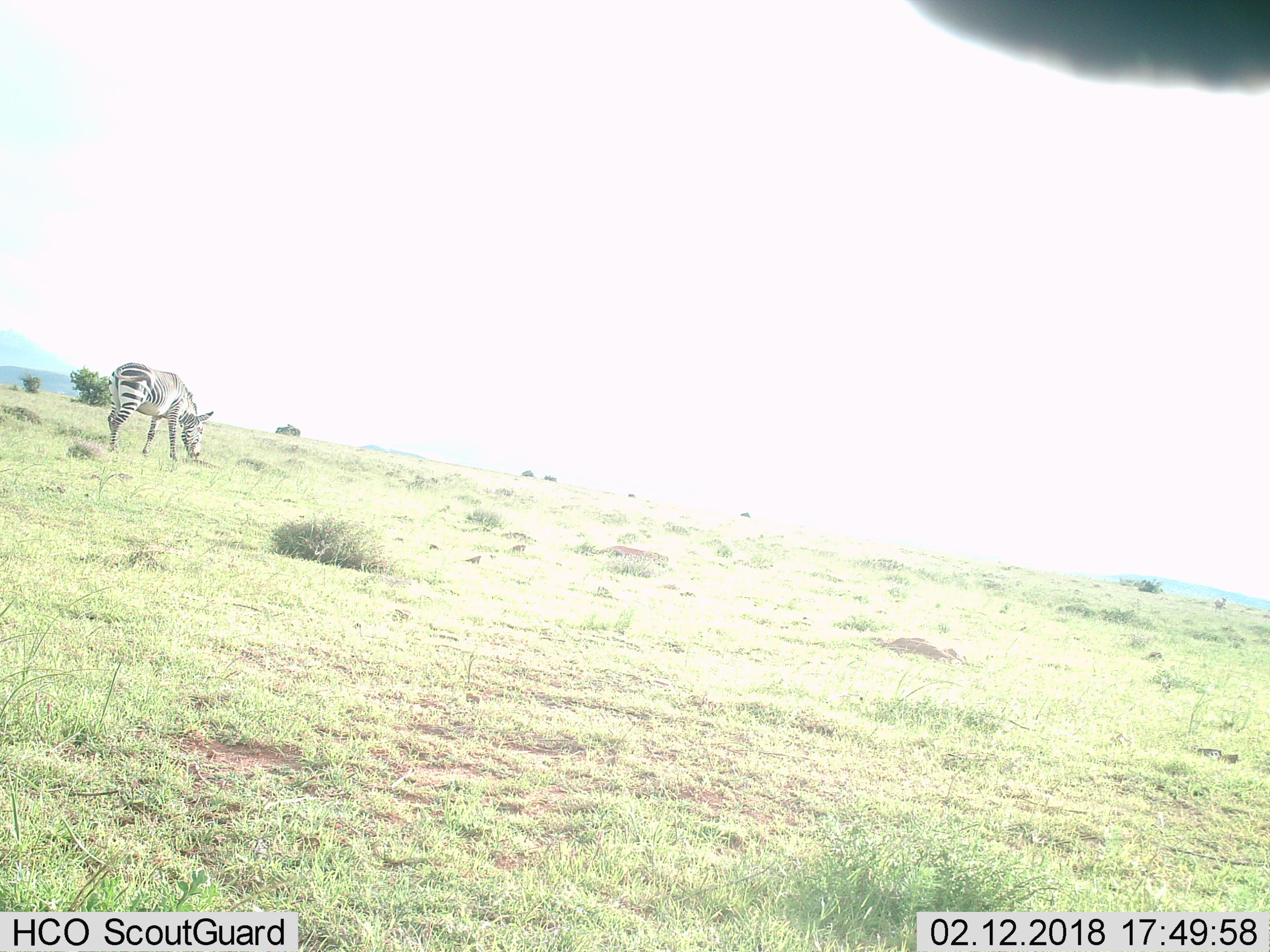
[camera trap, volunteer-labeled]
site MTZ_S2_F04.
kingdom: Animalia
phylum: Chordata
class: Mammalia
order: Perissodactyla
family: Equidae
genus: Equus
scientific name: Equus zebra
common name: mountain zebra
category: zebramountain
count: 1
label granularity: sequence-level